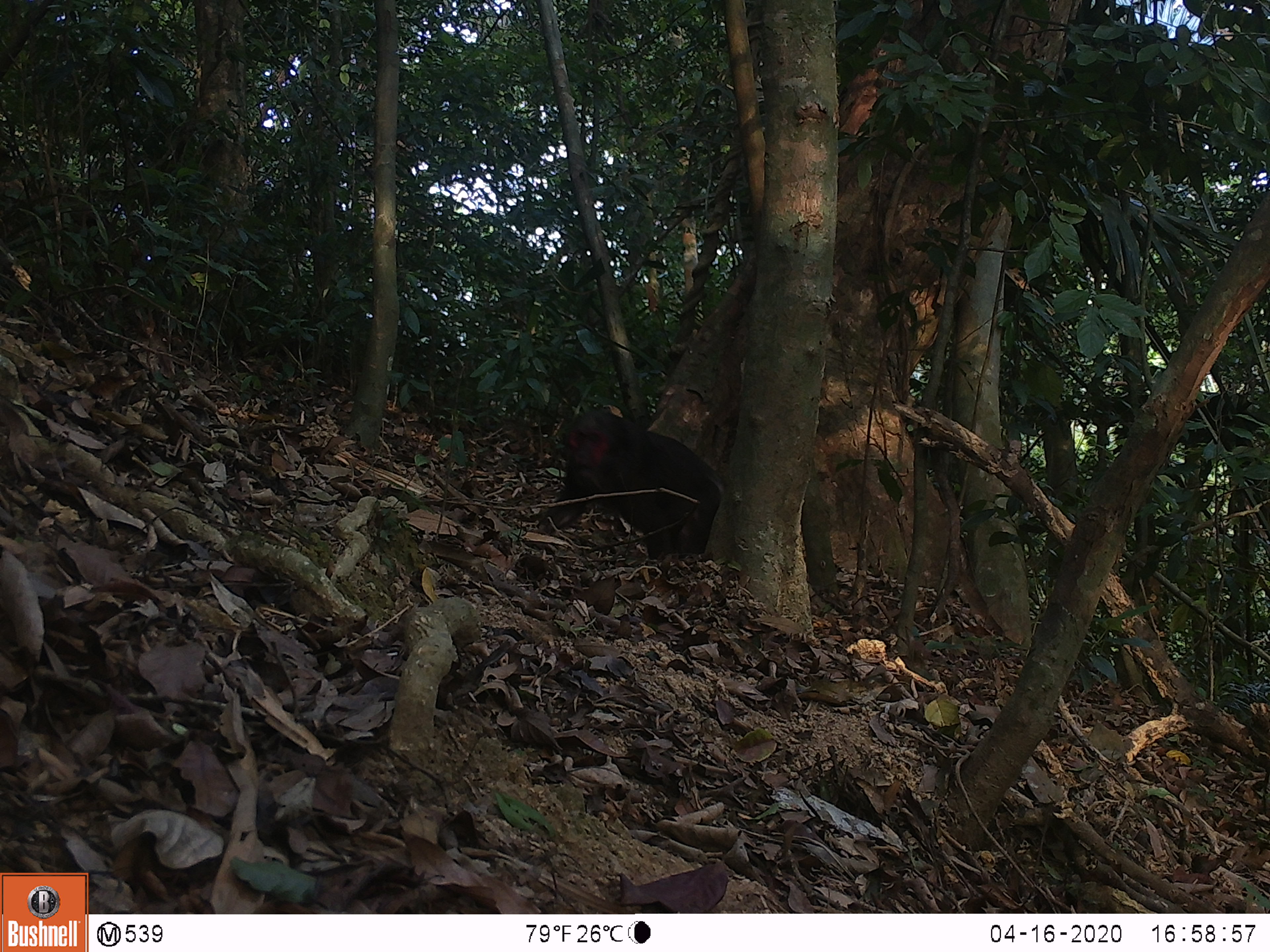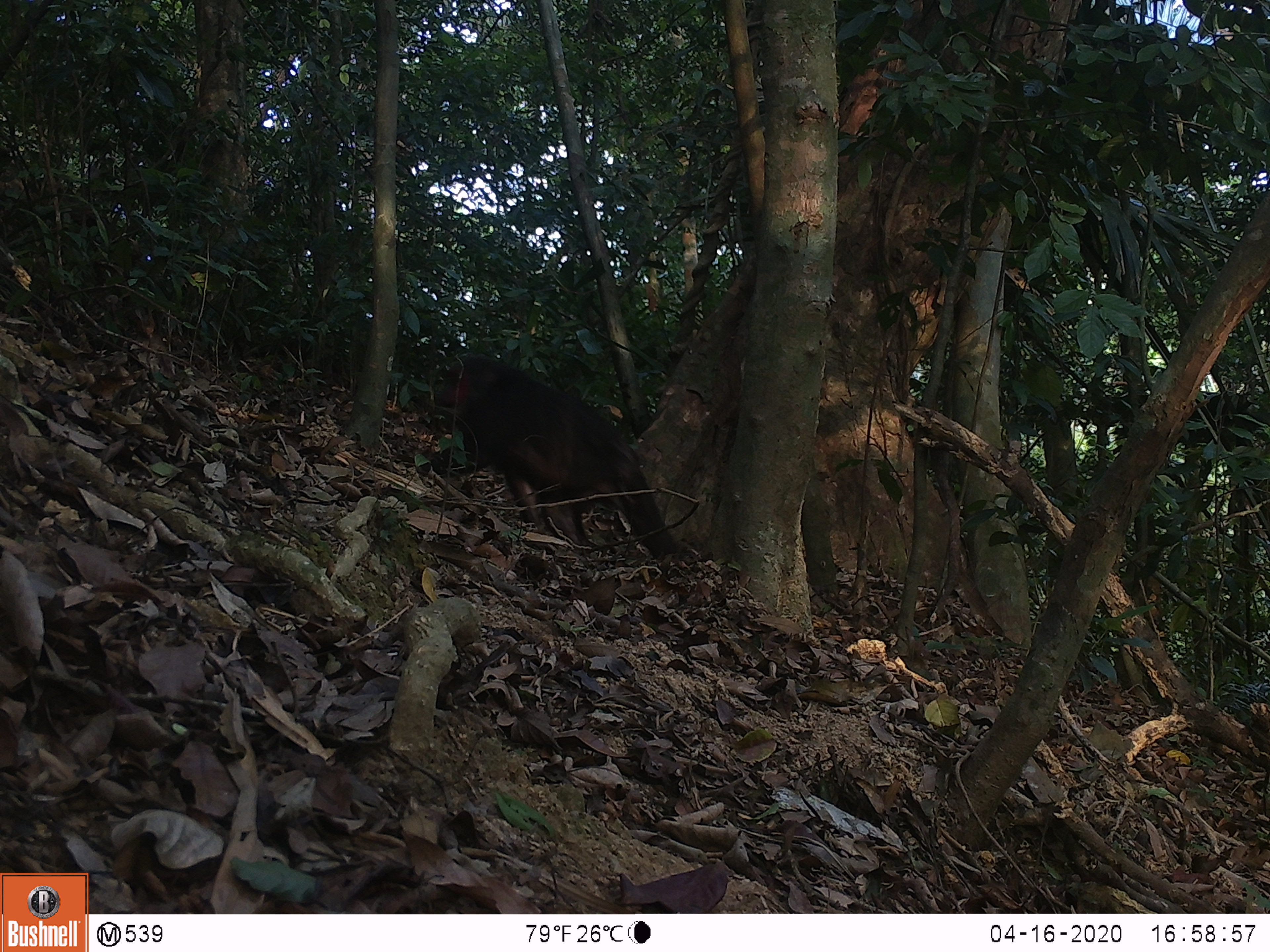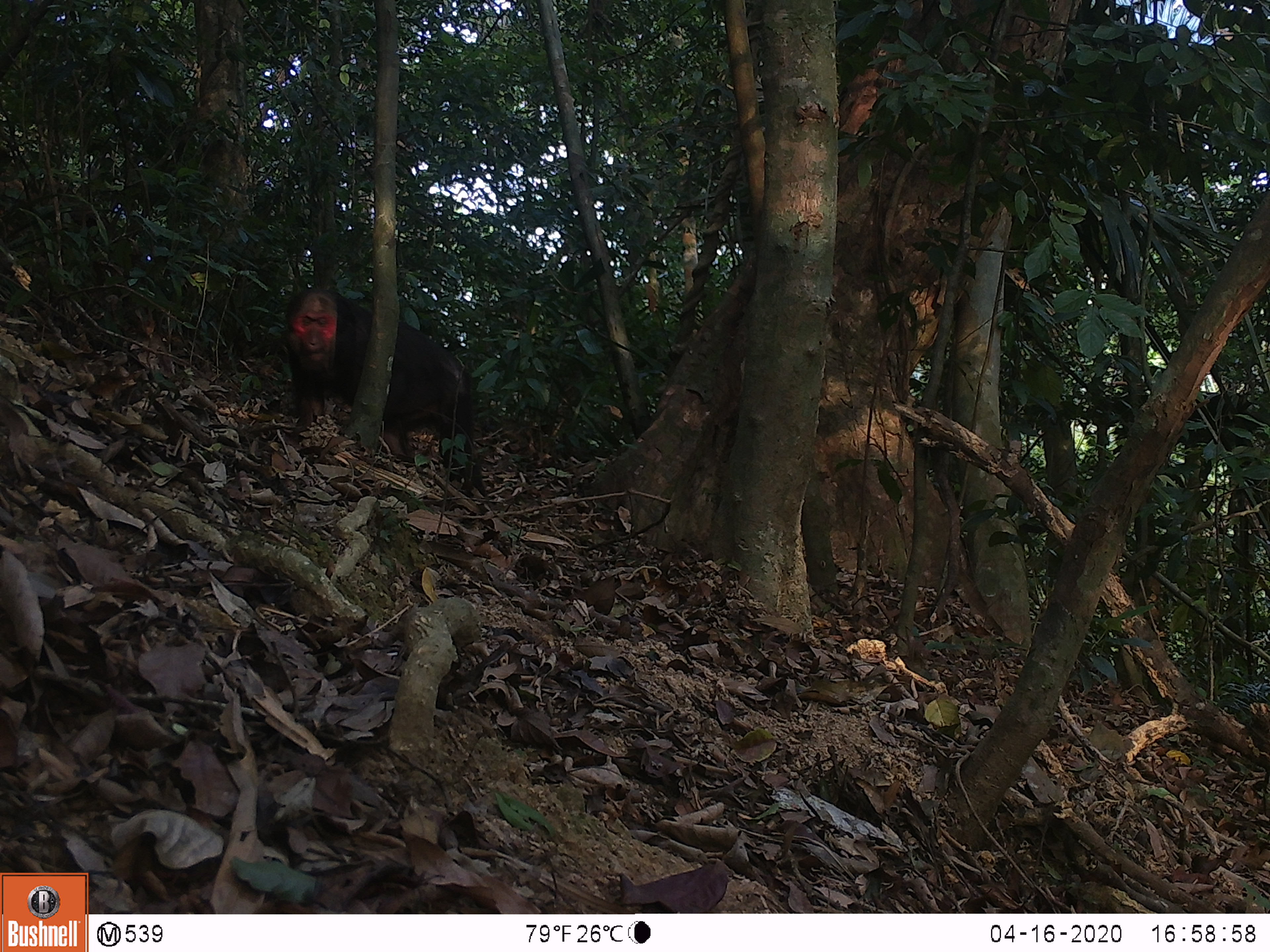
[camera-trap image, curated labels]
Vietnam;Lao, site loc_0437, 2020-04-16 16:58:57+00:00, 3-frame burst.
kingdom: Animalia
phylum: Chordata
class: Mammalia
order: Primates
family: Cercopithecidae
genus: Macaca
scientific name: Macaca arctoides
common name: stump-tailed macaque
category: stump tailed macaque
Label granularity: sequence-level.